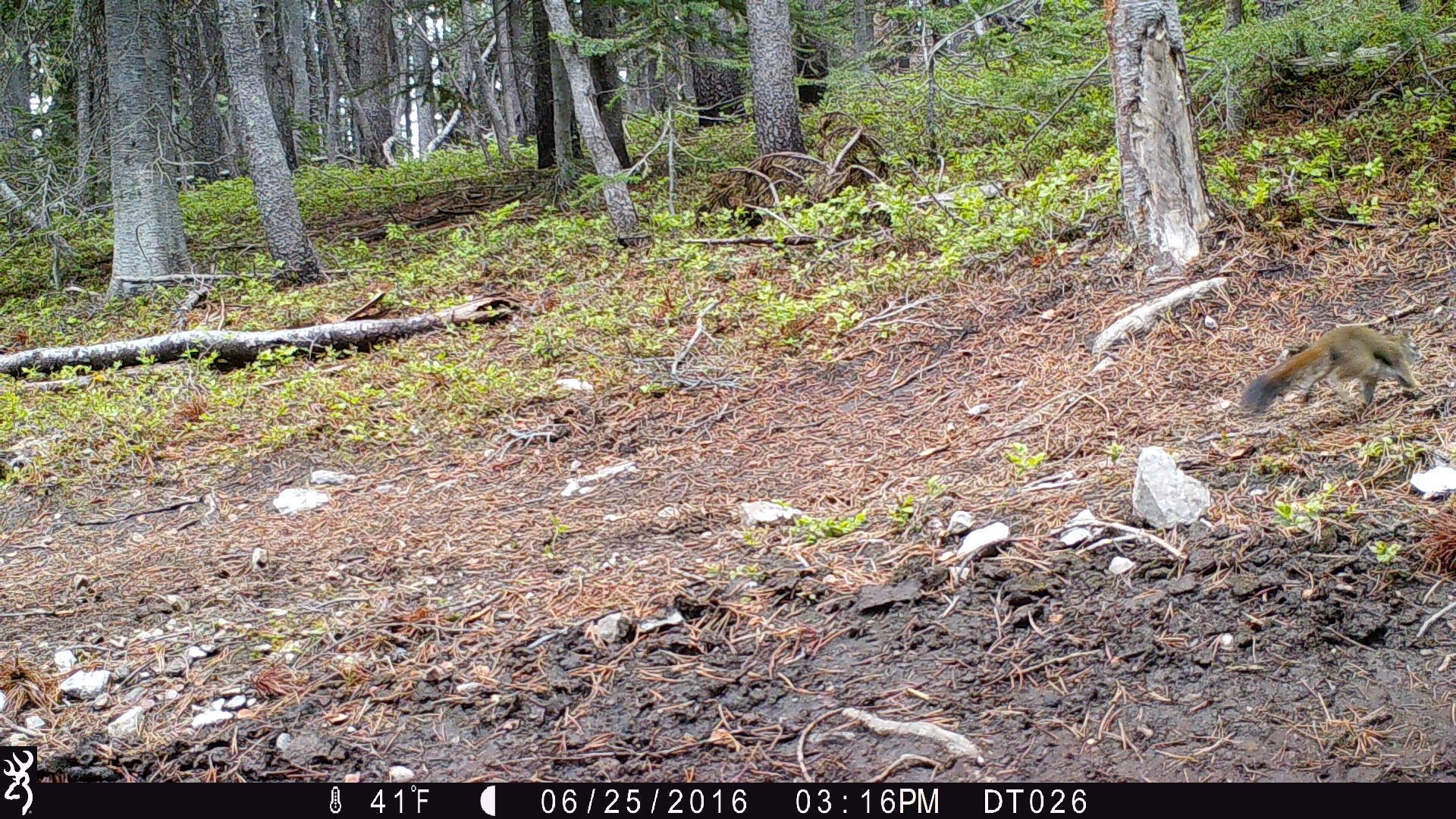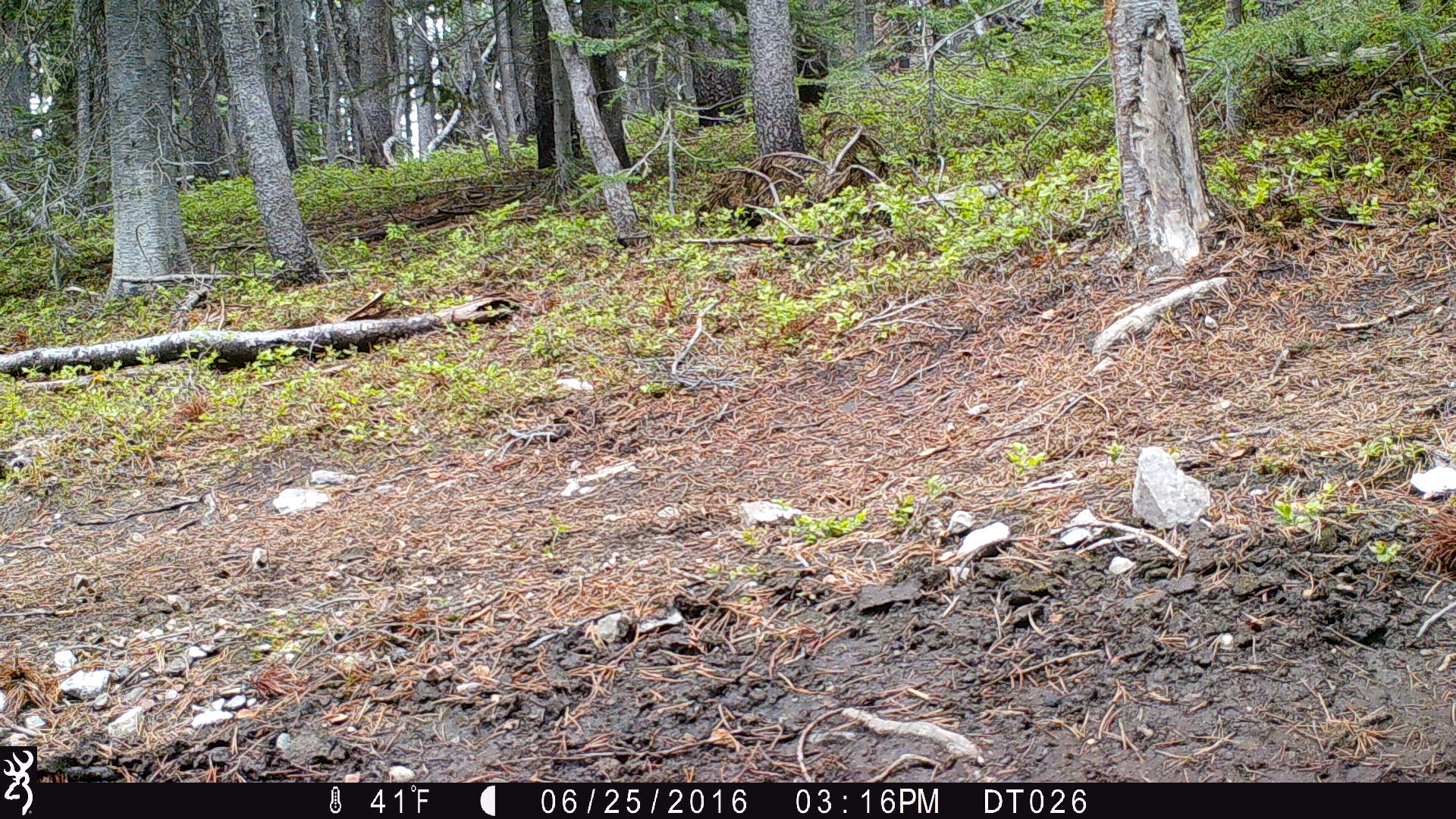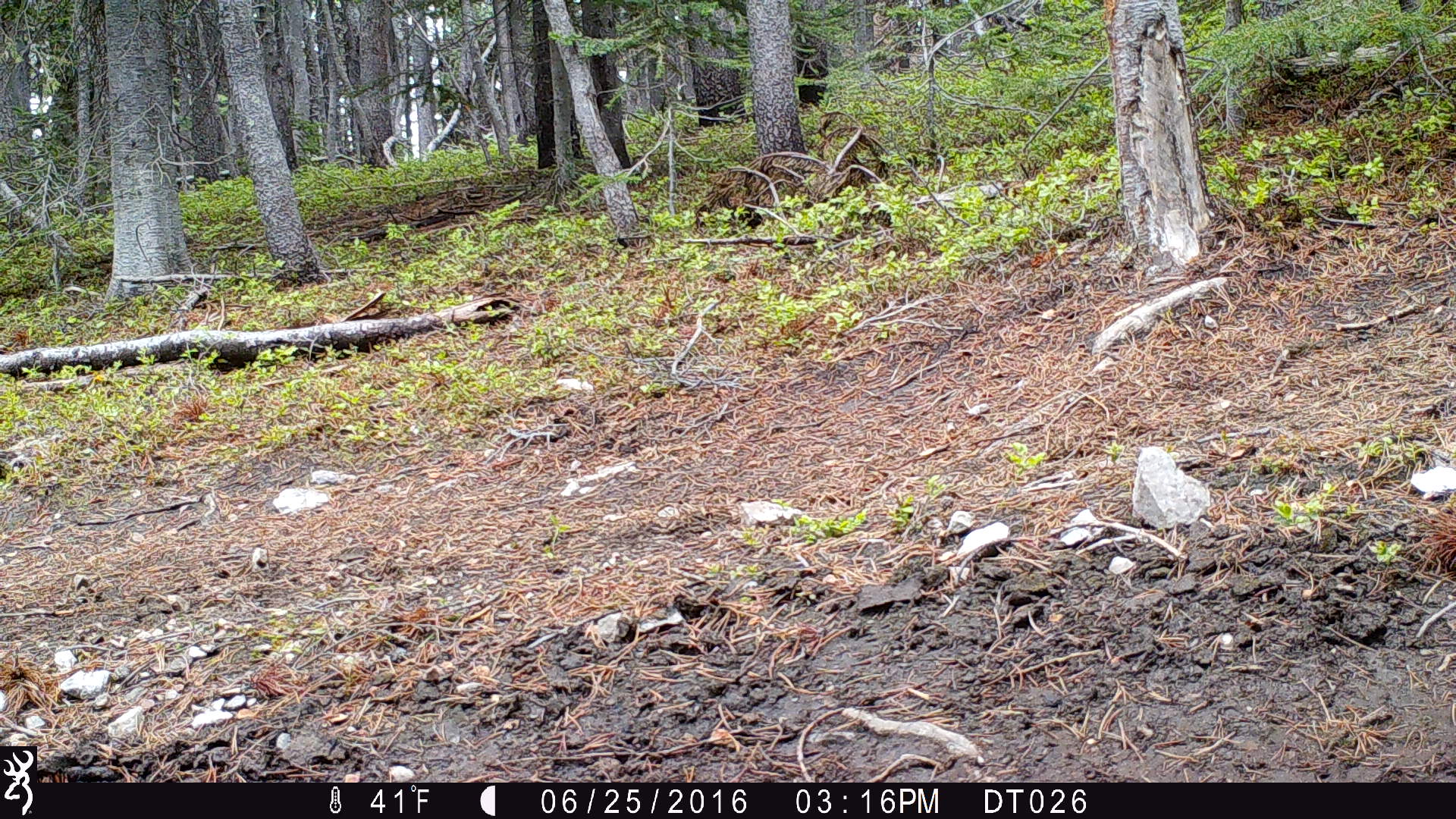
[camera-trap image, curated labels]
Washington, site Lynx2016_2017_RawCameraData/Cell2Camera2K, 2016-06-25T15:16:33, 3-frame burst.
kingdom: Animalia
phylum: Chordata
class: Mammalia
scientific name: Mammalia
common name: small mammal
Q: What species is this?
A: Small mammal (Mammalia).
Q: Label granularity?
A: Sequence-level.